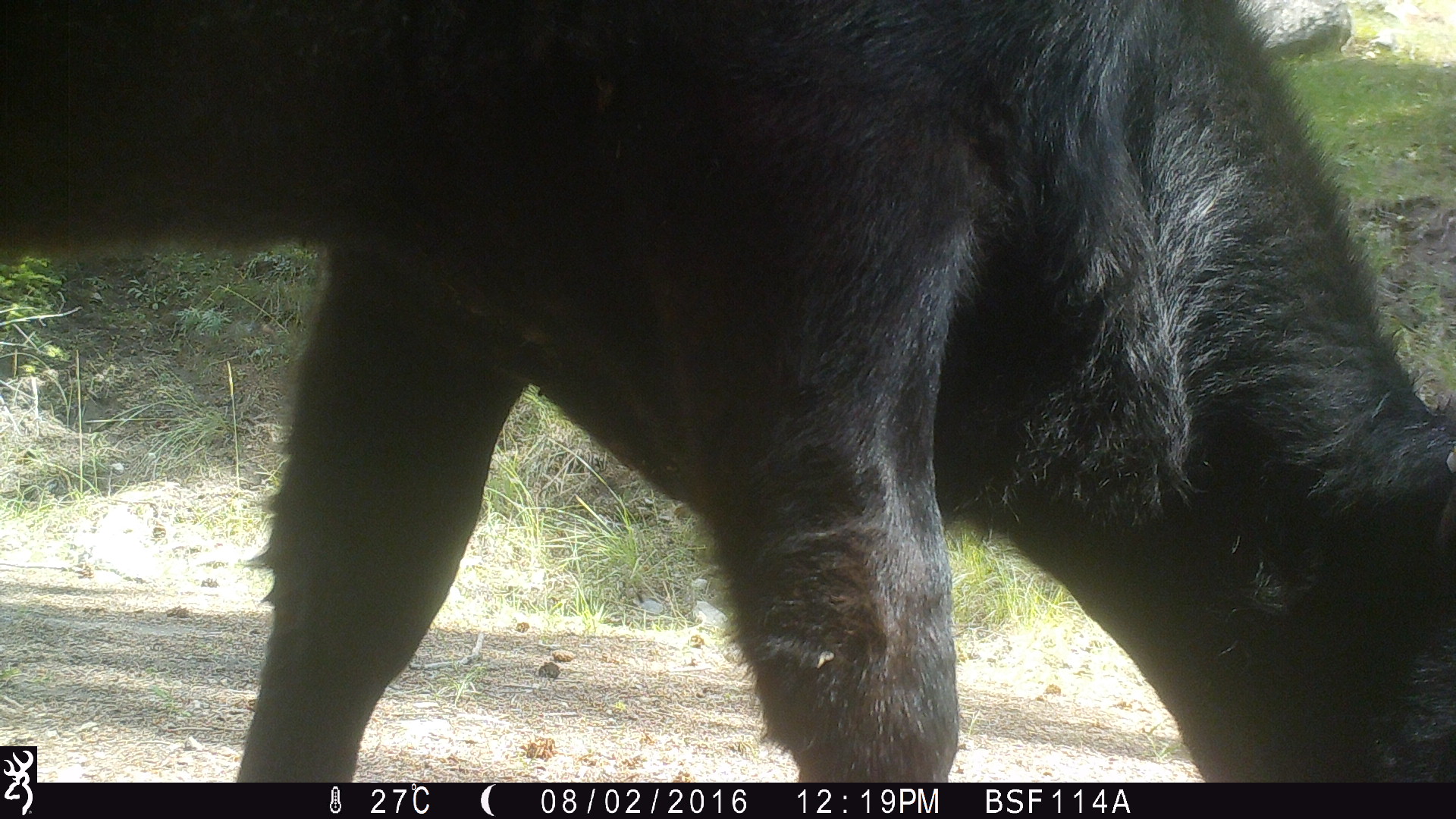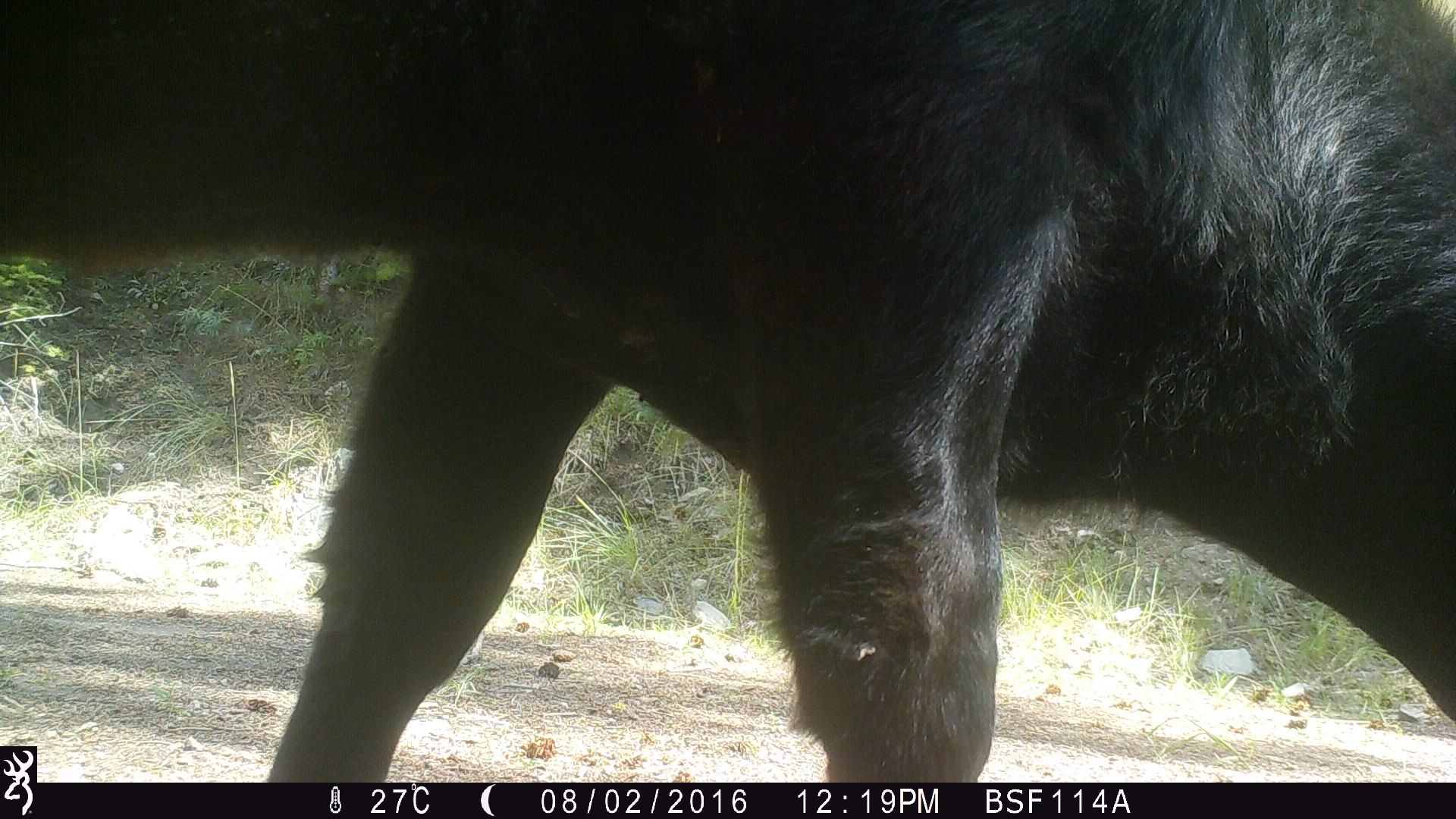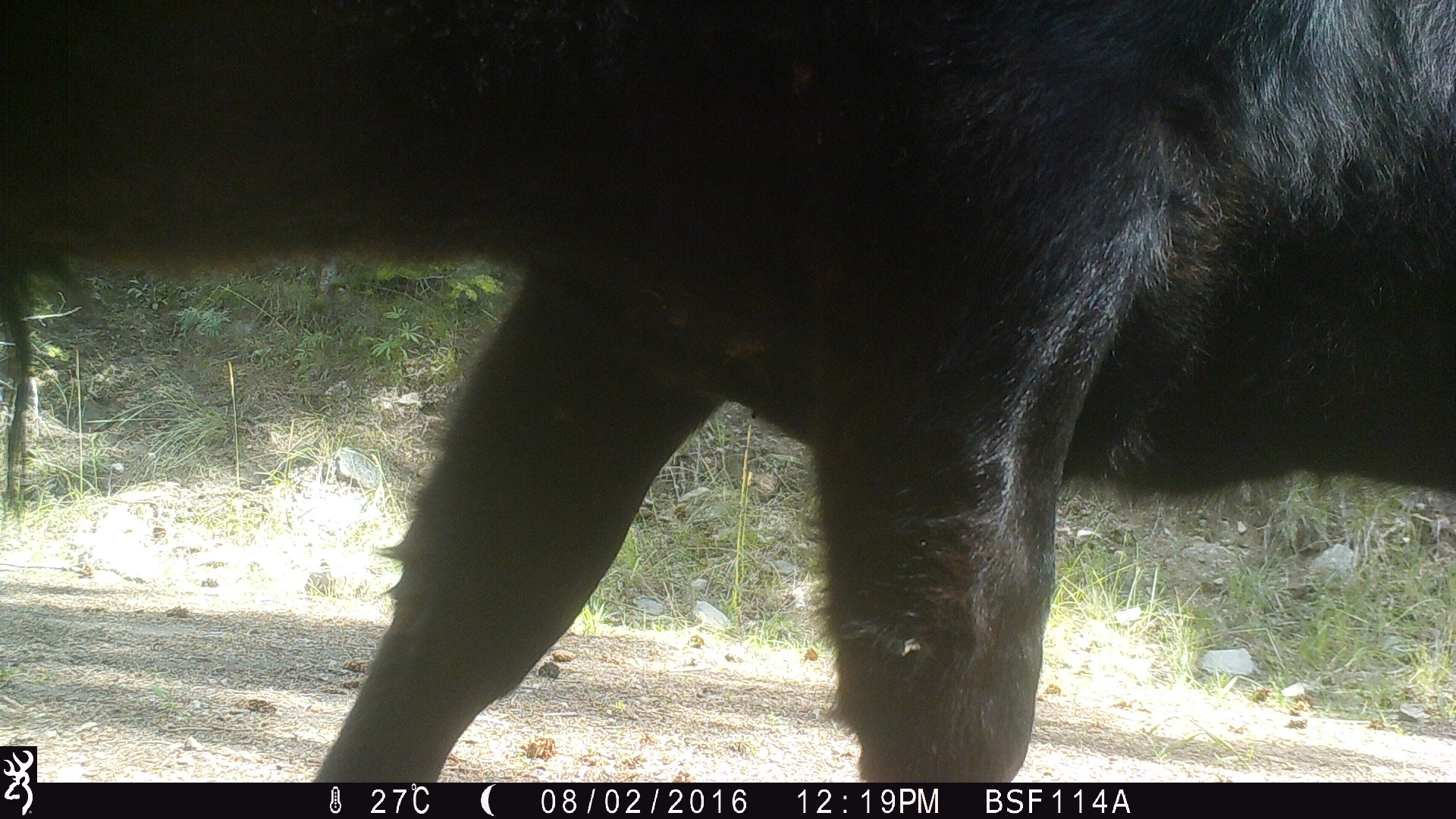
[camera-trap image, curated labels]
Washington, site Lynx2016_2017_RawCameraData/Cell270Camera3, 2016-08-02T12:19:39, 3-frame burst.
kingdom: Animalia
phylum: Chordata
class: Mammalia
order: Artiodactyla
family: Bovidae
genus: Bos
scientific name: Bos taurus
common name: domestic cattle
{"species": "domestic cattle (Bos taurus)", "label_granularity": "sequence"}